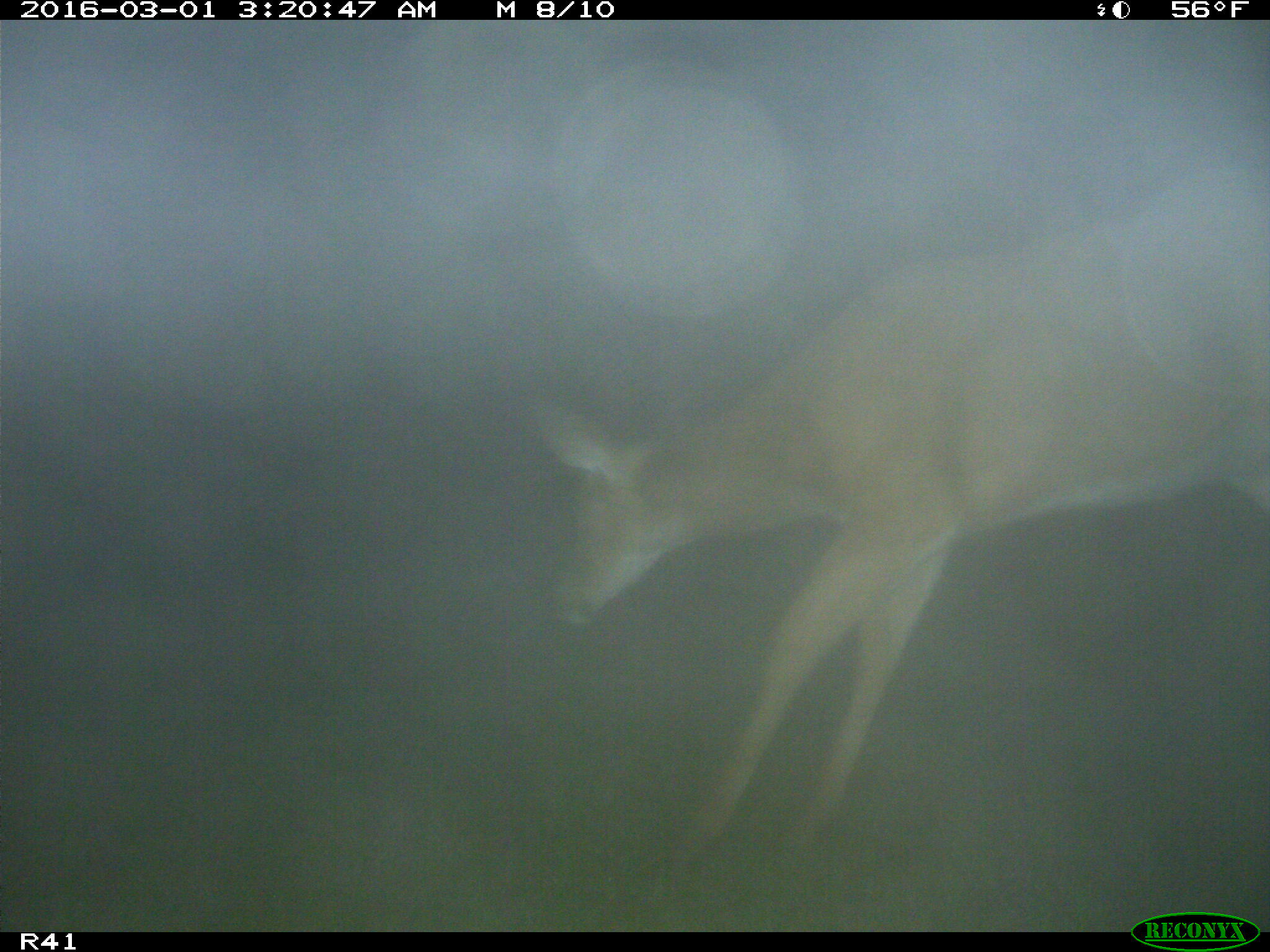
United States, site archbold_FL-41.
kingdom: Animalia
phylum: Chordata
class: Mammalia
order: Artiodactyla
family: Cervidae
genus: Odocoileus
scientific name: Odocoileus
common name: deer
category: unidentified deer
Unidentified deer (deer) (Odocoileus).